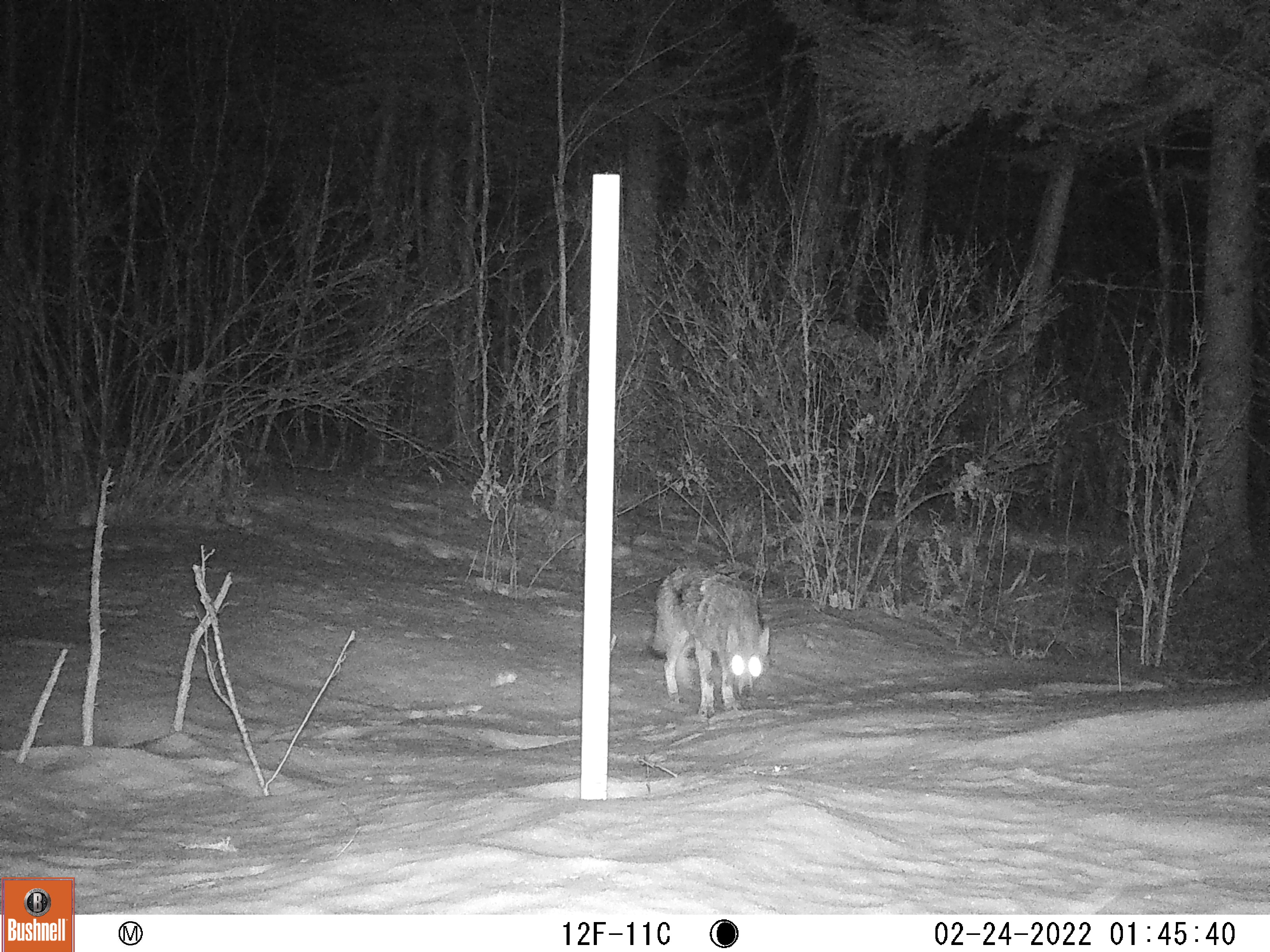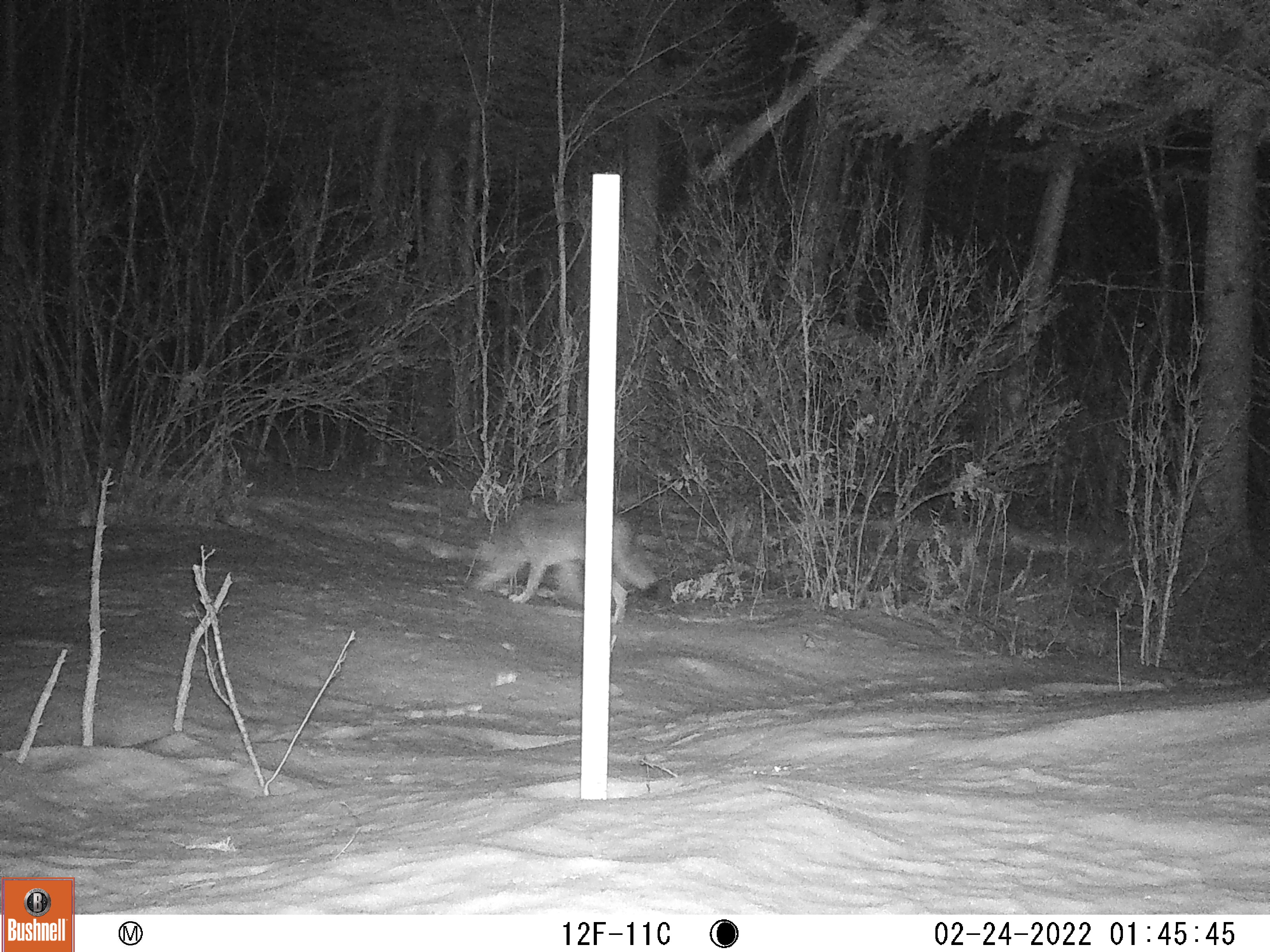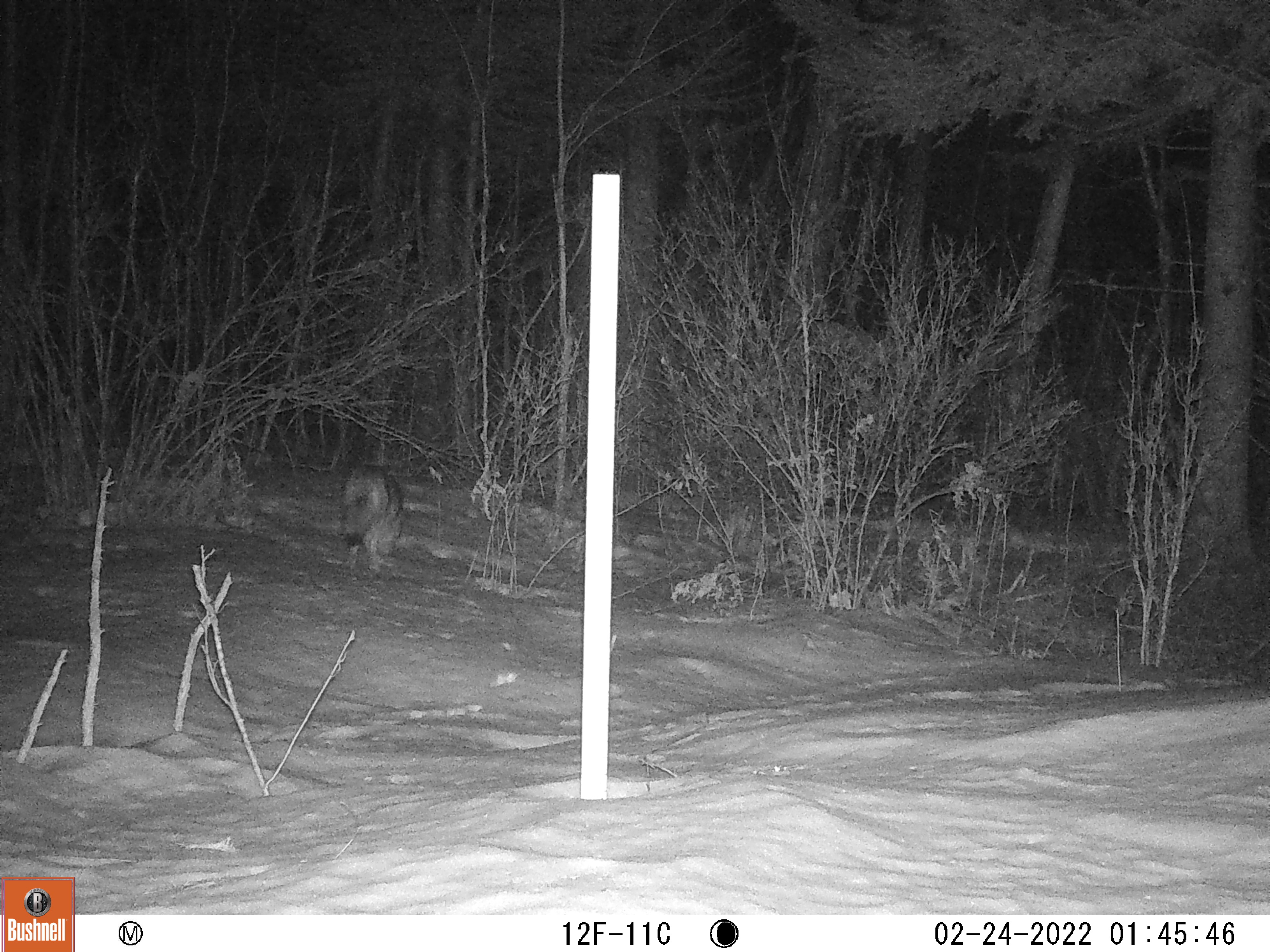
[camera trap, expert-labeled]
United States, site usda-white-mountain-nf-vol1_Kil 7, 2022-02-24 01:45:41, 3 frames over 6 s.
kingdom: Animalia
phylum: Chordata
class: Mammalia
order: Carnivora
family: Canidae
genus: Canis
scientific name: Canis latrans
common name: coyote